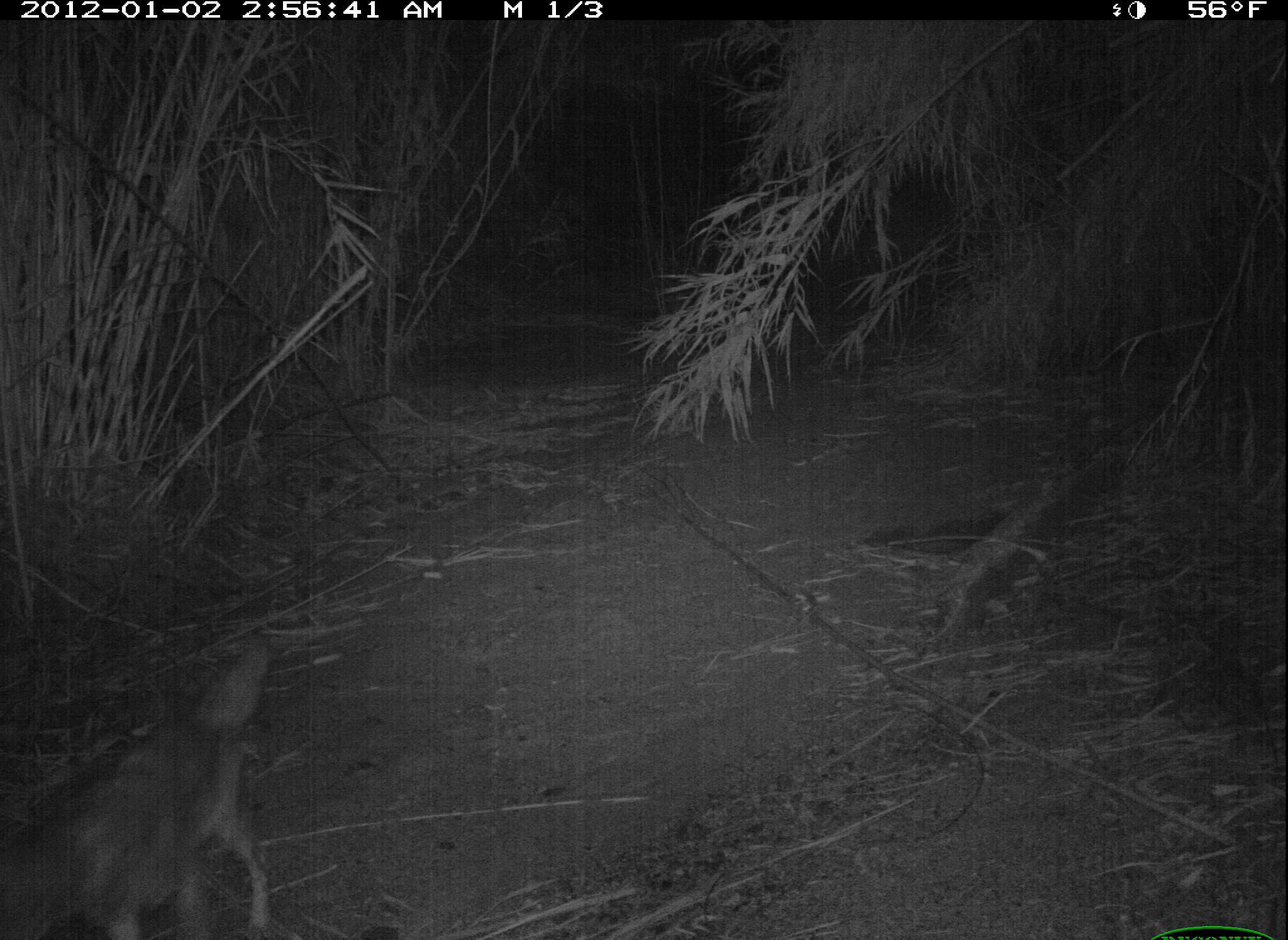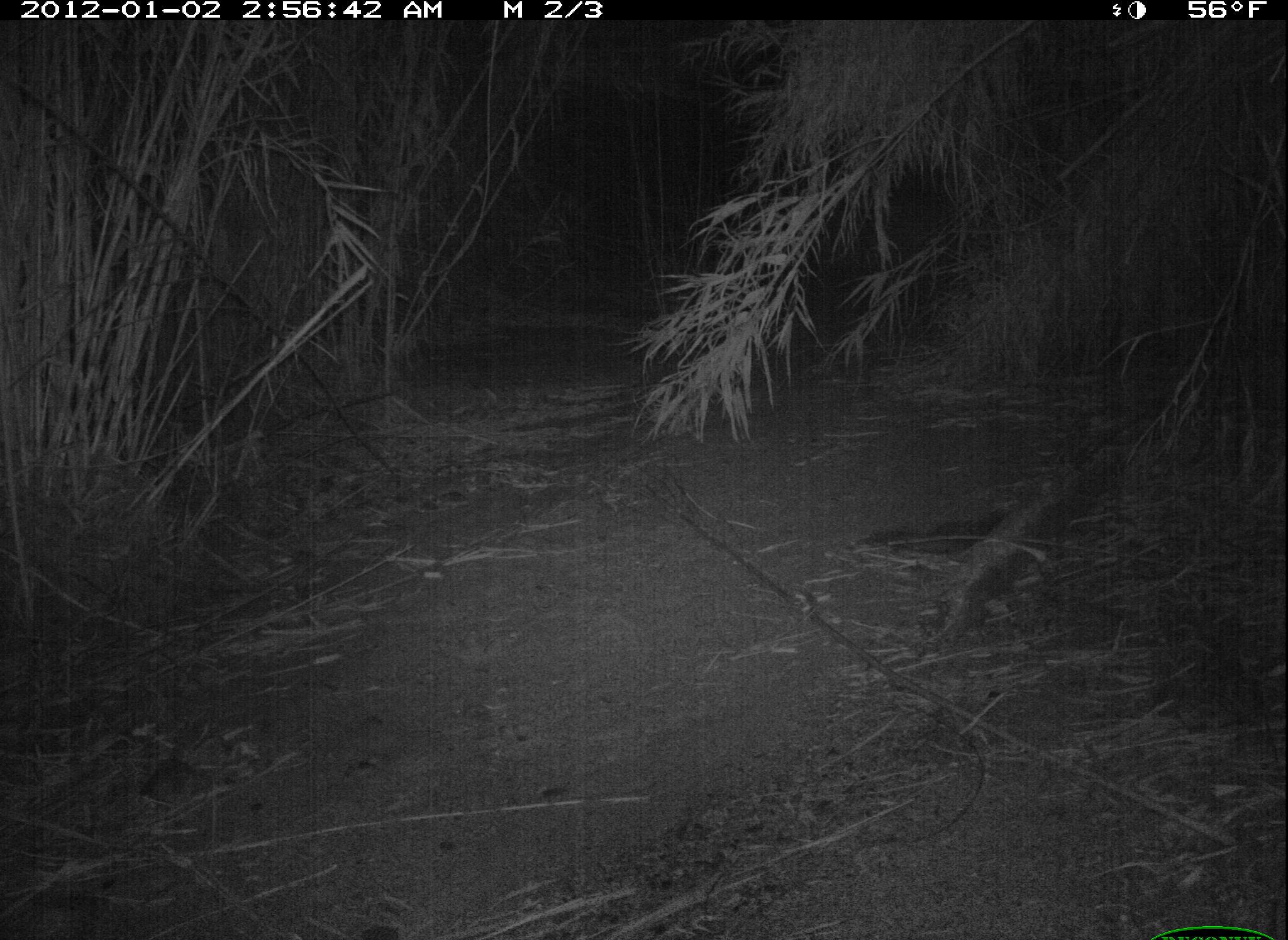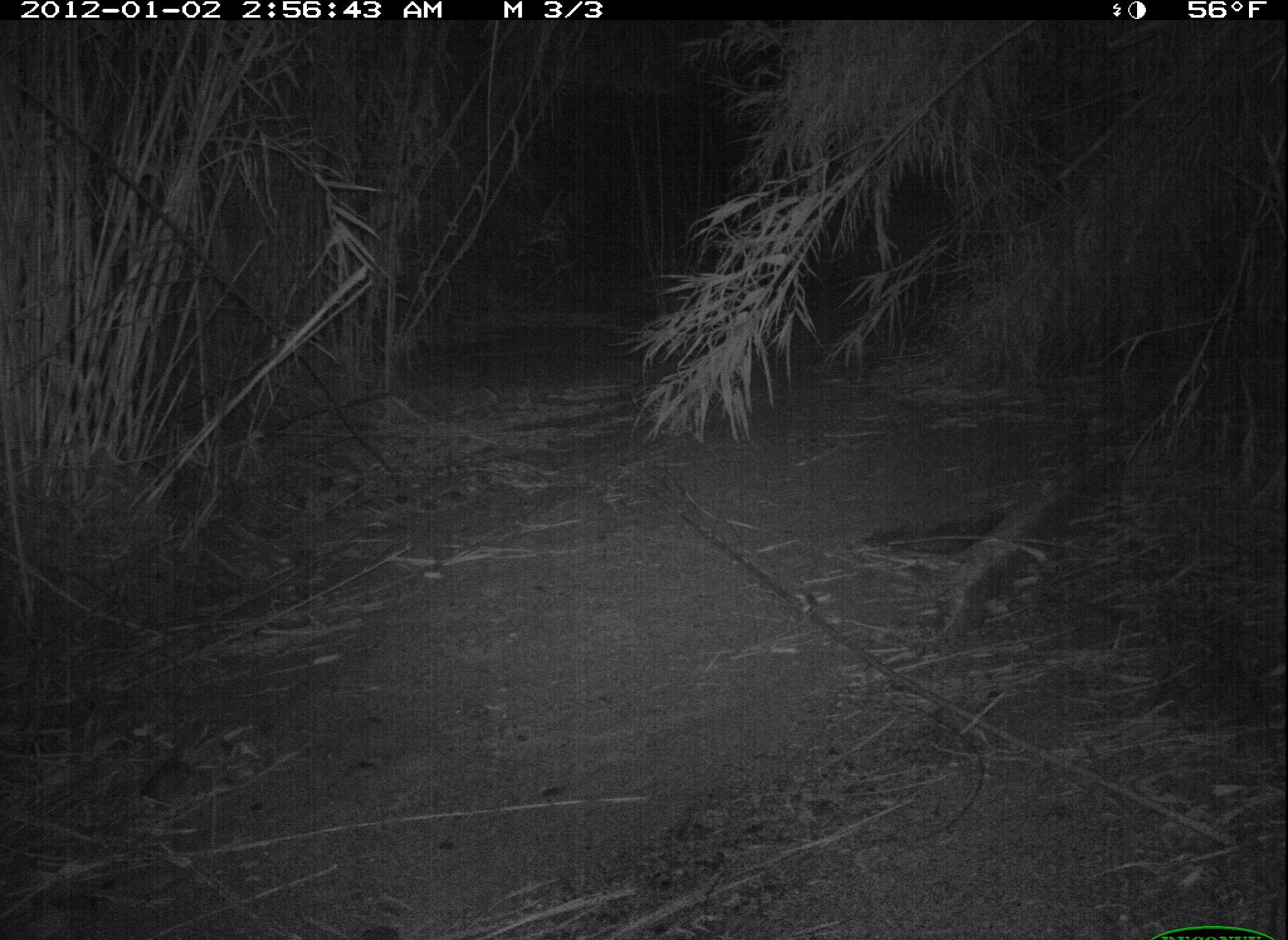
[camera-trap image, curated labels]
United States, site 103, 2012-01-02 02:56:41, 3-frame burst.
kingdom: Animalia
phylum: Chordata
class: Mammalia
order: Carnivora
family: Canidae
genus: Canis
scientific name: Canis latrans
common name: coyote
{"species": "coyote (Canis latrans)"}